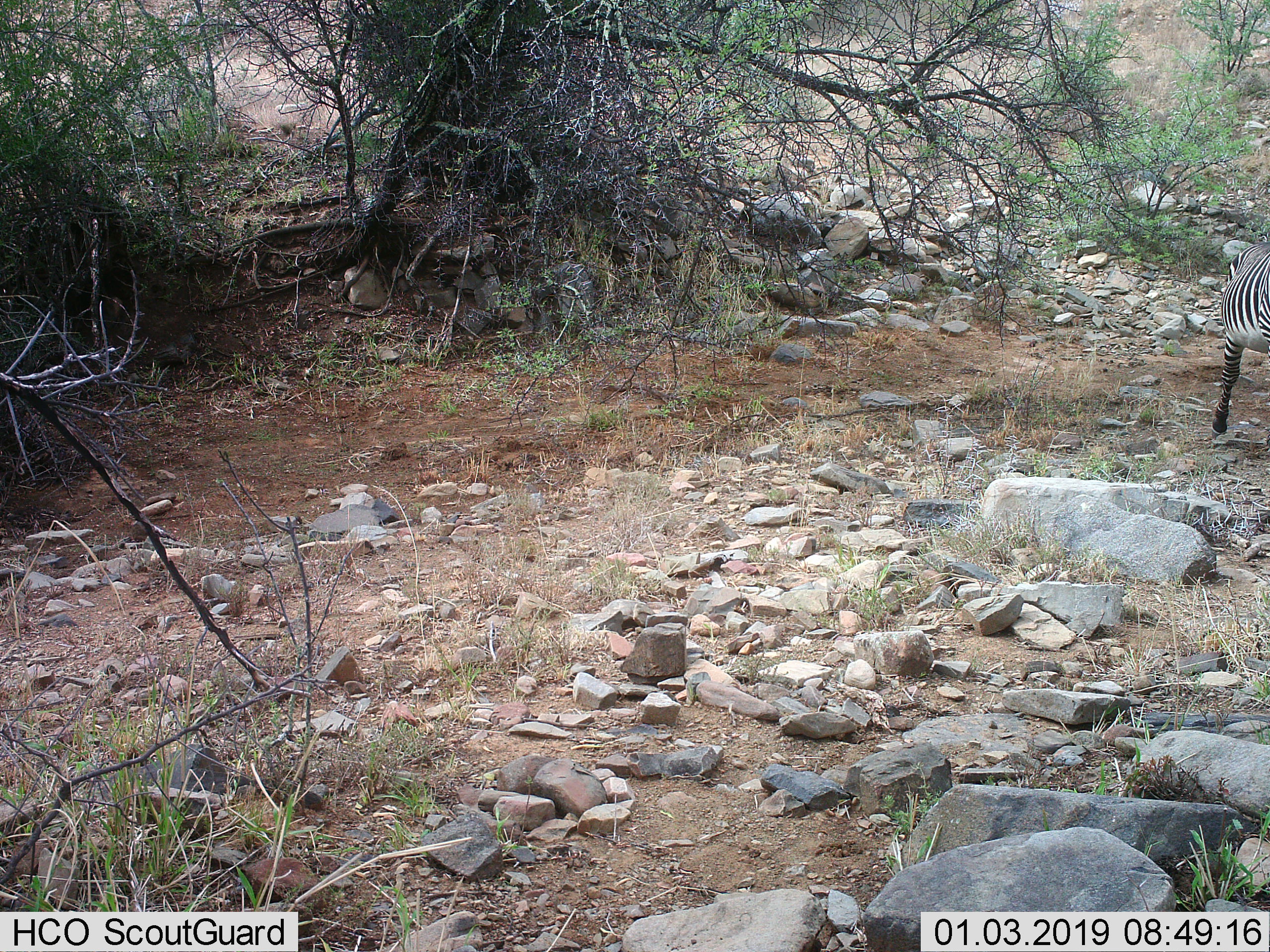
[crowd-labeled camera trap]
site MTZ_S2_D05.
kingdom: Animalia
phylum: Chordata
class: Mammalia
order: Perissodactyla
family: Equidae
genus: Equus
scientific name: Equus zebra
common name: mountain zebra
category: zebramountain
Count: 1.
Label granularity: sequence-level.